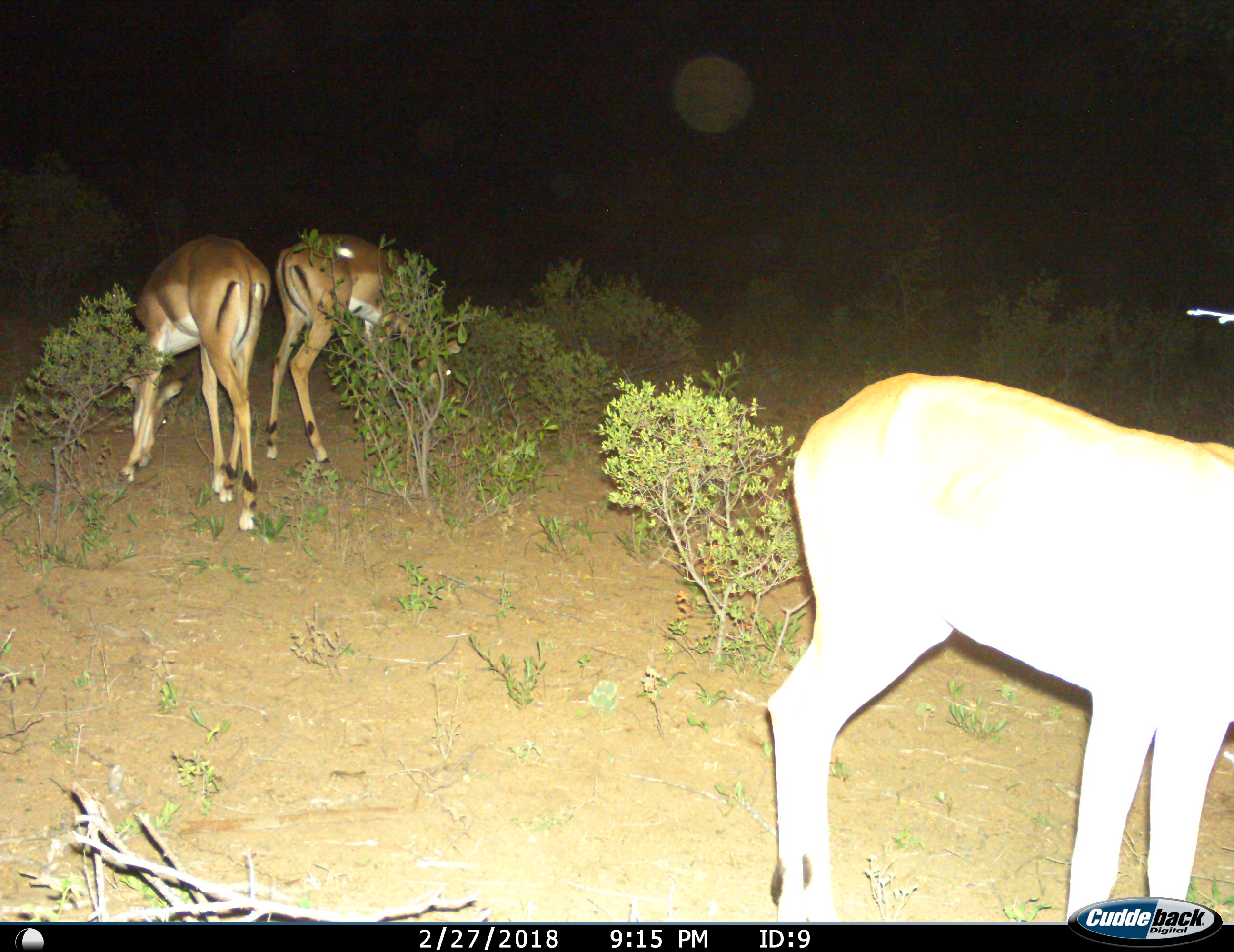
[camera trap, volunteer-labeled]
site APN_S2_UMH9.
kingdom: Animalia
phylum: Chordata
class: Mammalia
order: Artiodactyla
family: Bovidae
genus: Aepyceros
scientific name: Aepyceros melampus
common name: impala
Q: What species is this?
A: Impala (Aepyceros melampus).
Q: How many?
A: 3.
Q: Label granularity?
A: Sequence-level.